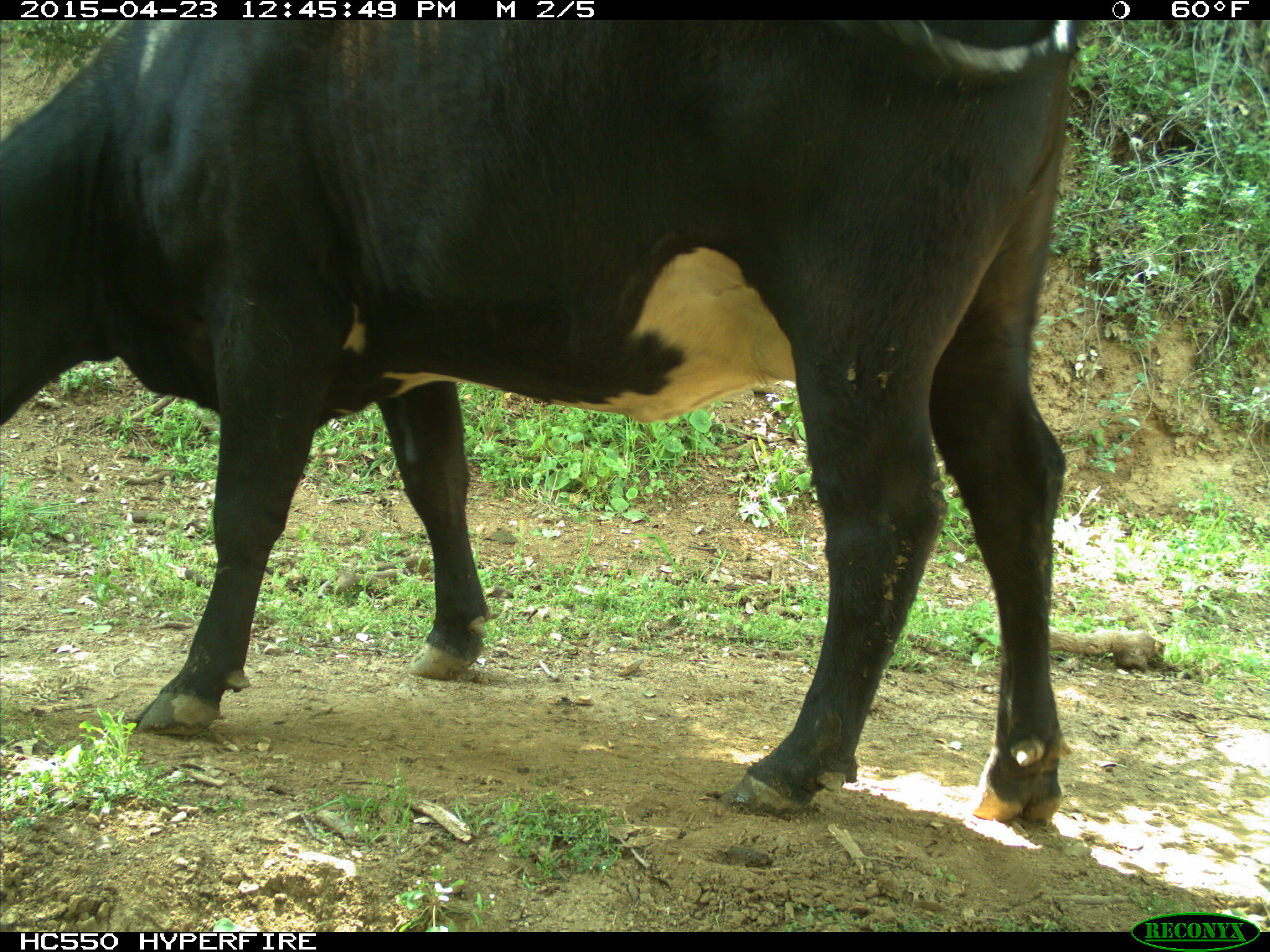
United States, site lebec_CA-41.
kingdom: Animalia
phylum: Chordata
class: Mammalia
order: Artiodactyla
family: Bovidae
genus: Bos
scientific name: Bos taurus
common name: domestic cow